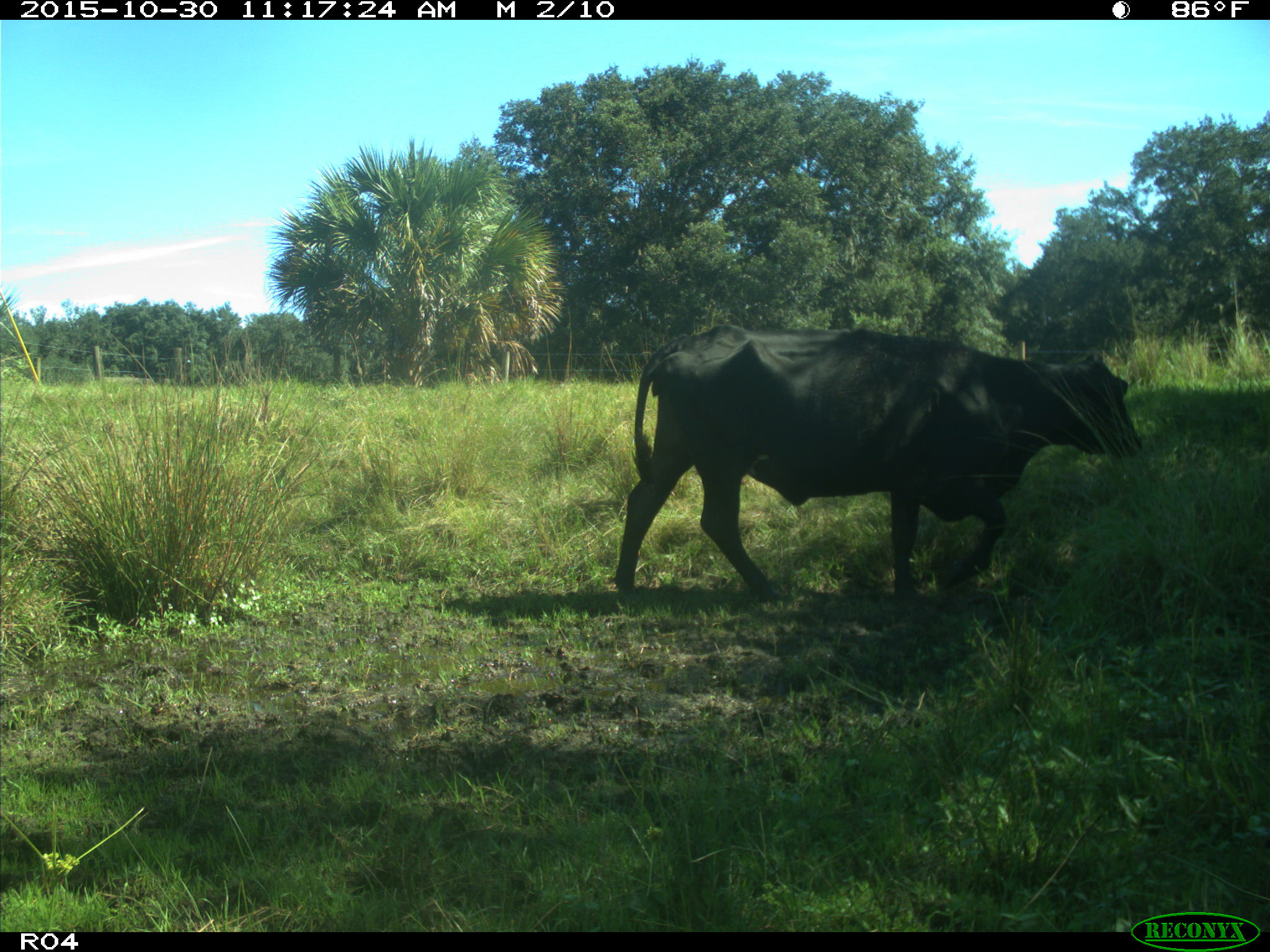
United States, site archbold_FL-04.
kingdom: Animalia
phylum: Chordata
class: Mammalia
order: Artiodactyla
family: Bovidae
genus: Bos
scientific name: Bos taurus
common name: domestic cow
Bos taurus (domestic cow).